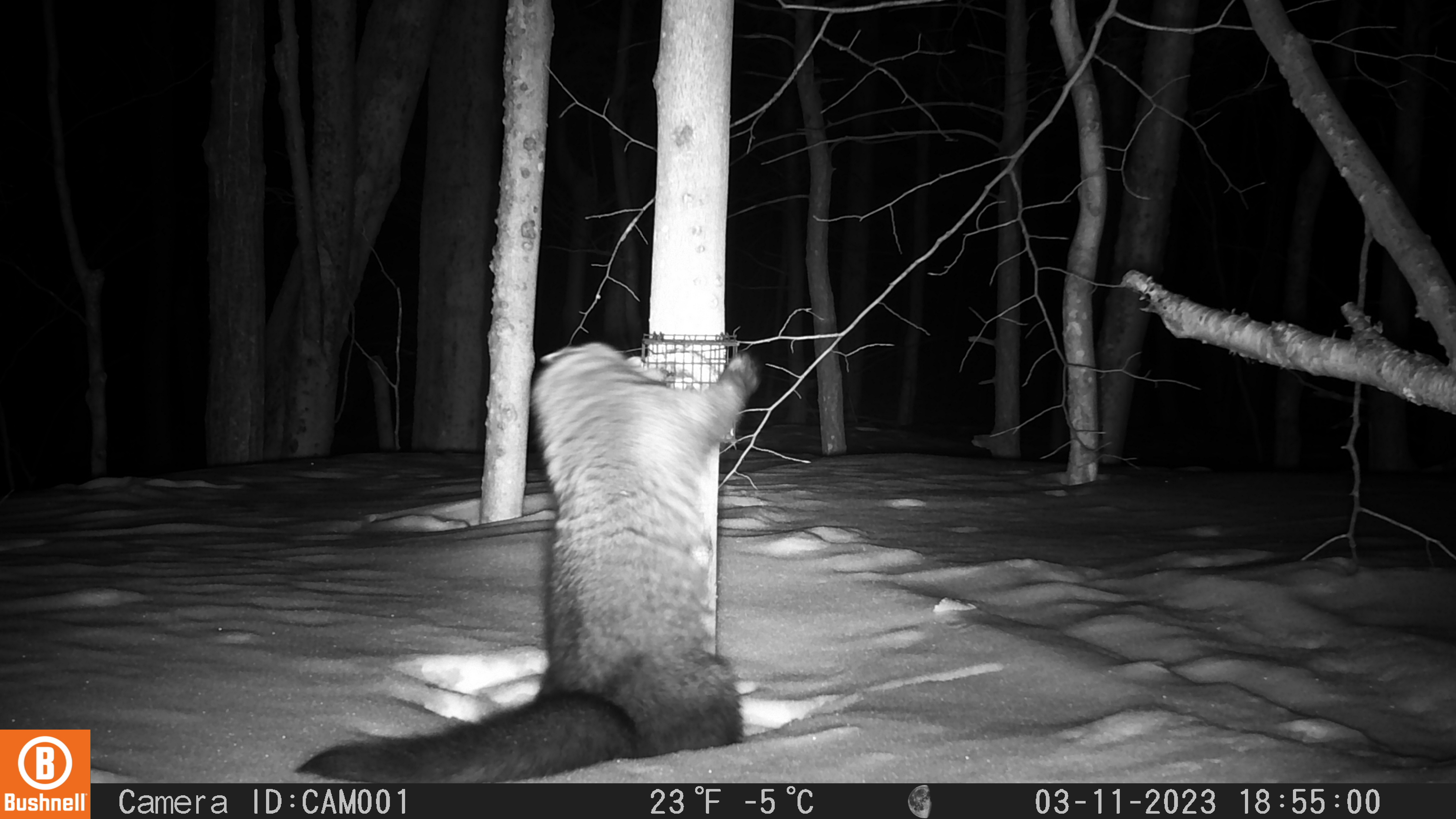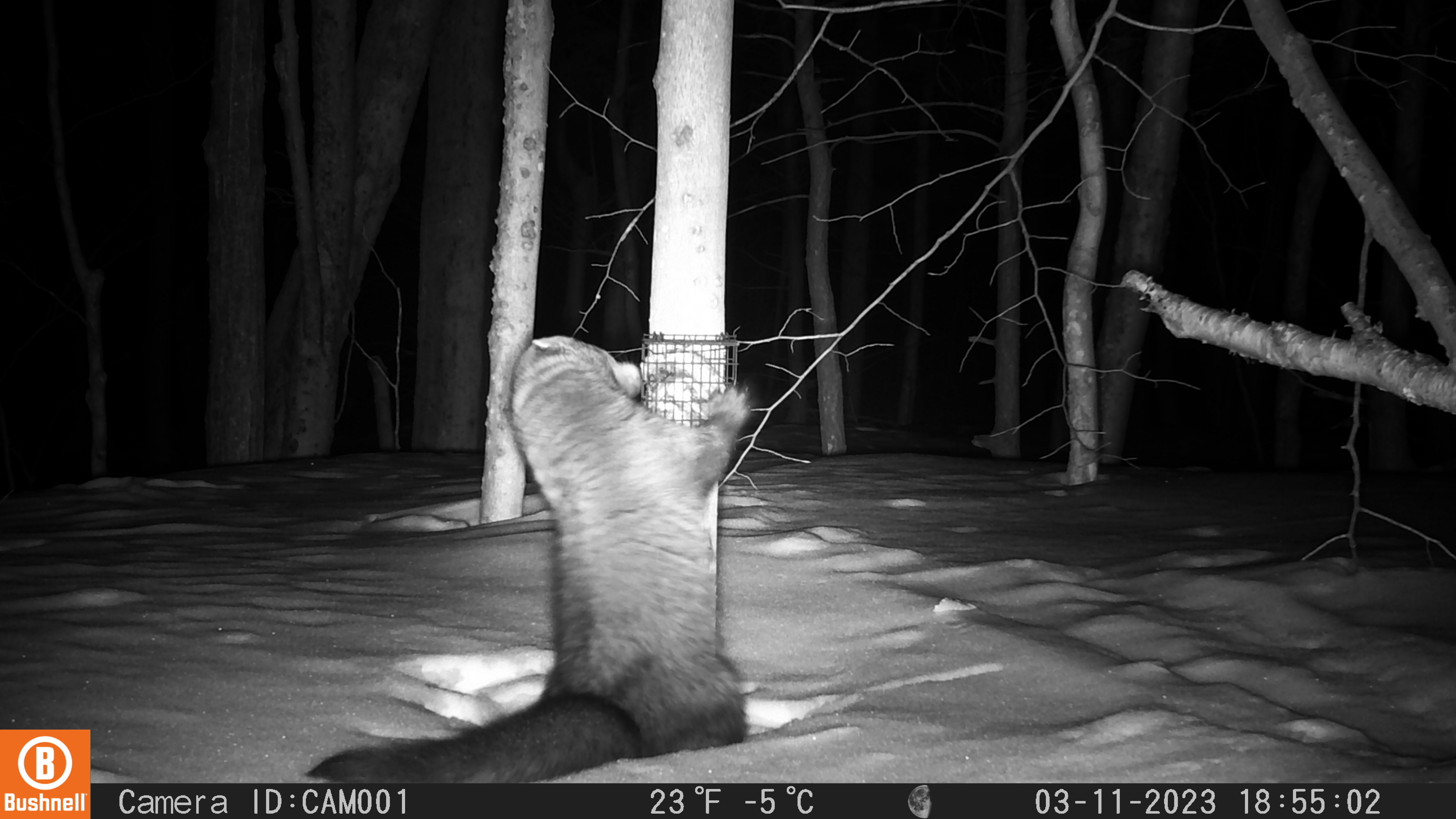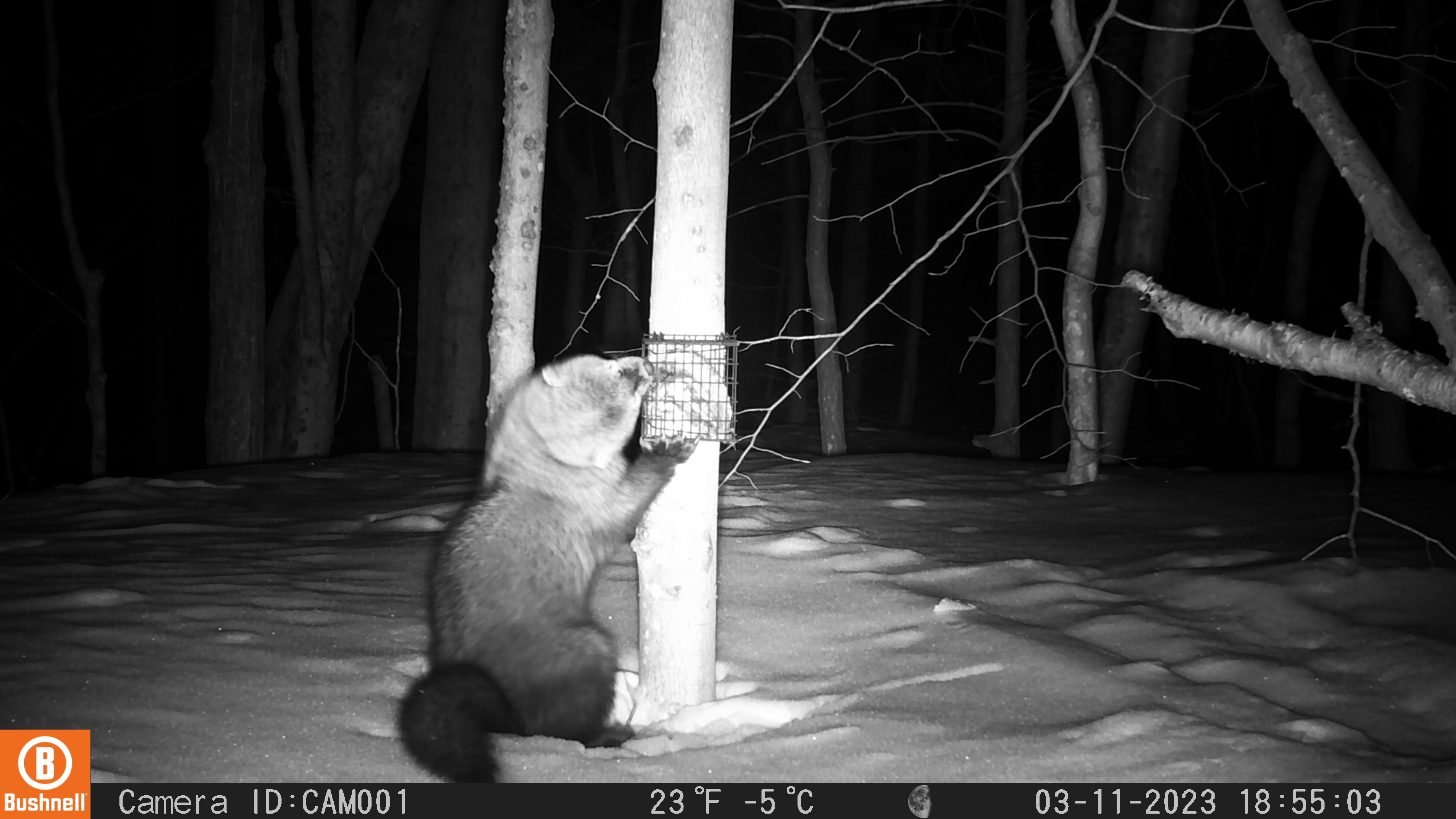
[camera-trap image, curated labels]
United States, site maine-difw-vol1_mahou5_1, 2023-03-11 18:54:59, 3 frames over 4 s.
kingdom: Animalia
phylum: Chordata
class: Mammalia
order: Carnivora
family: Mustelidae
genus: Pekania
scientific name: Pekania pennanti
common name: fisher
Fisher (Pekania pennanti).